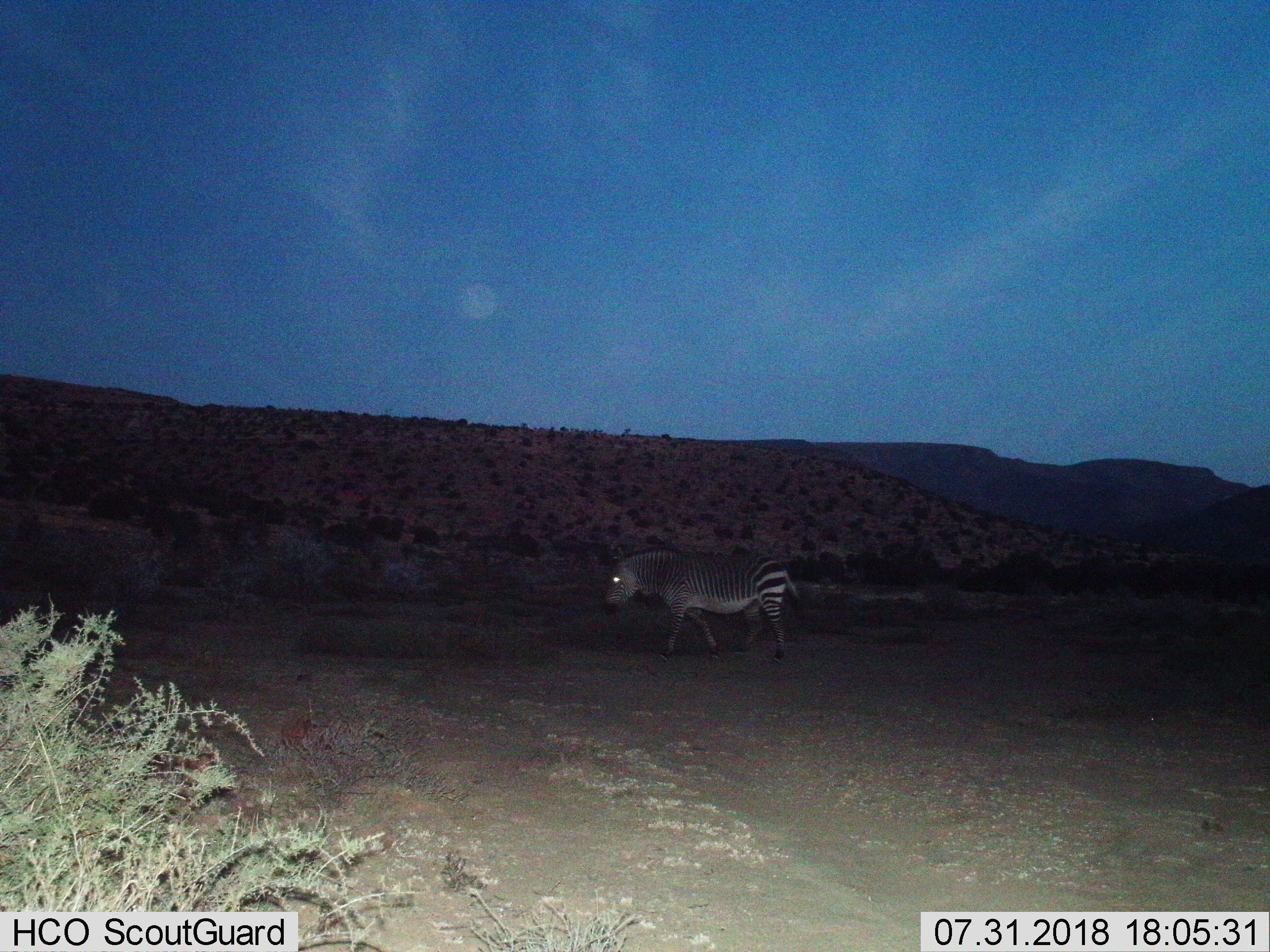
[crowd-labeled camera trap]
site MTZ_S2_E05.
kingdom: Animalia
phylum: Chordata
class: Mammalia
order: Perissodactyla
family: Equidae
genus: Equus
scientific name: Equus zebra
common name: mountain zebra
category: zebramountain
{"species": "zebramountain (mountain zebra) (Equus zebra)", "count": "1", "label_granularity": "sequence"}